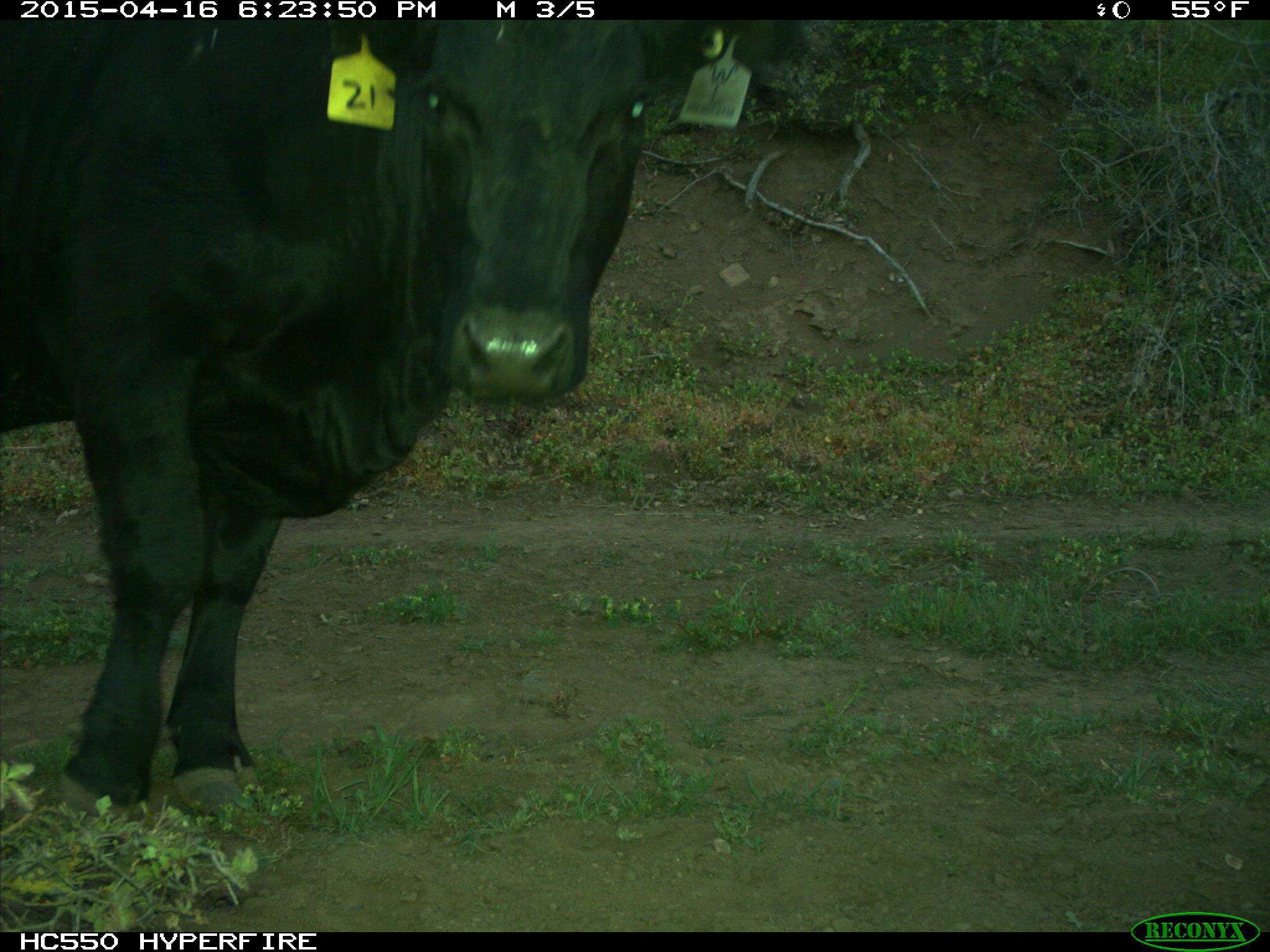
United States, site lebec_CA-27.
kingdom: Animalia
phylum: Chordata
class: Mammalia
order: Artiodactyla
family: Bovidae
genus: Bos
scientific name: Bos taurus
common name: domestic cow